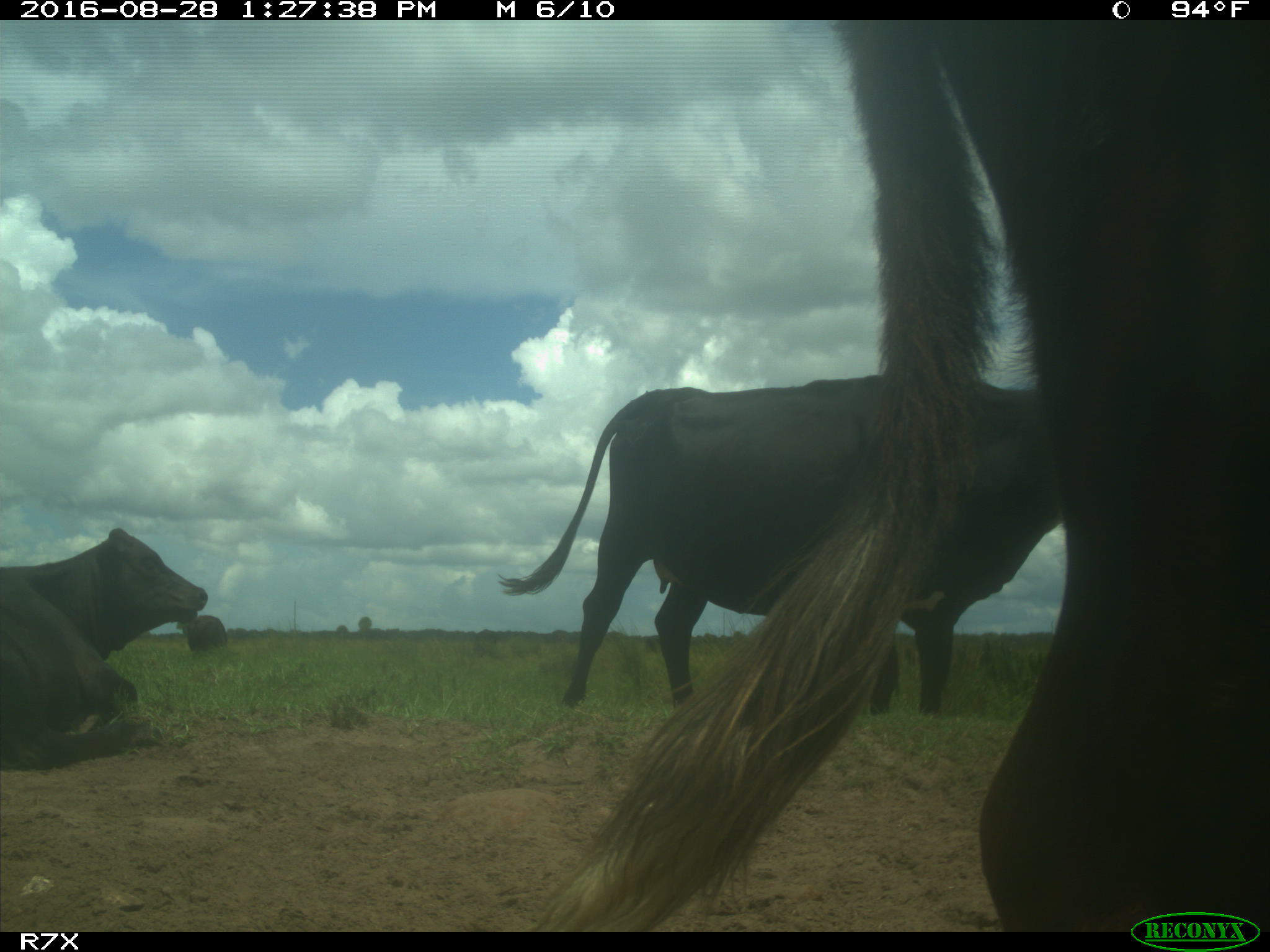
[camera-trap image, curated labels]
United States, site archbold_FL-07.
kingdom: Animalia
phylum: Chordata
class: Mammalia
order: Artiodactyla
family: Bovidae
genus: Bos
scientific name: Bos taurus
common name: domestic cow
Bos taurus (domestic cow).